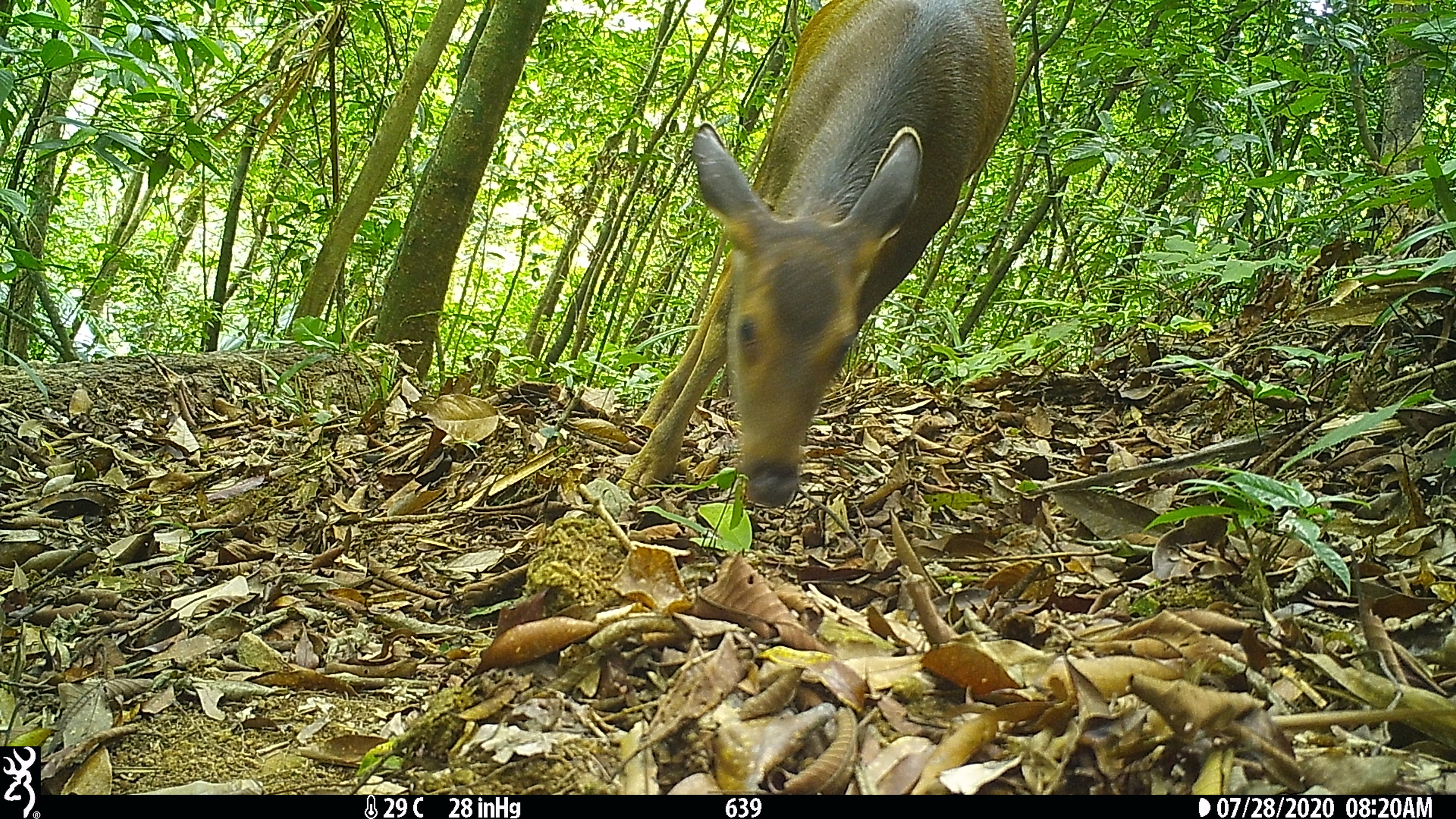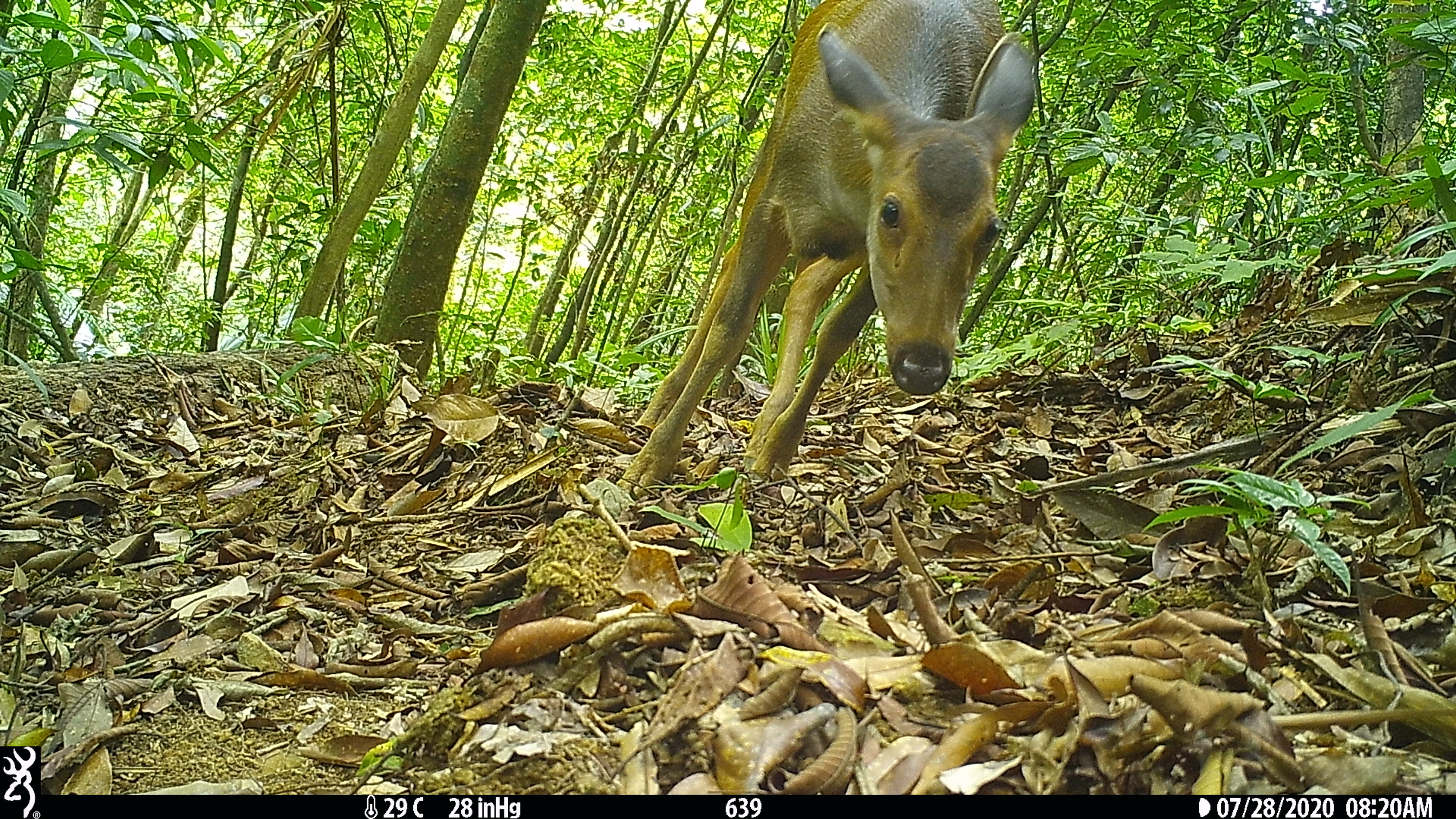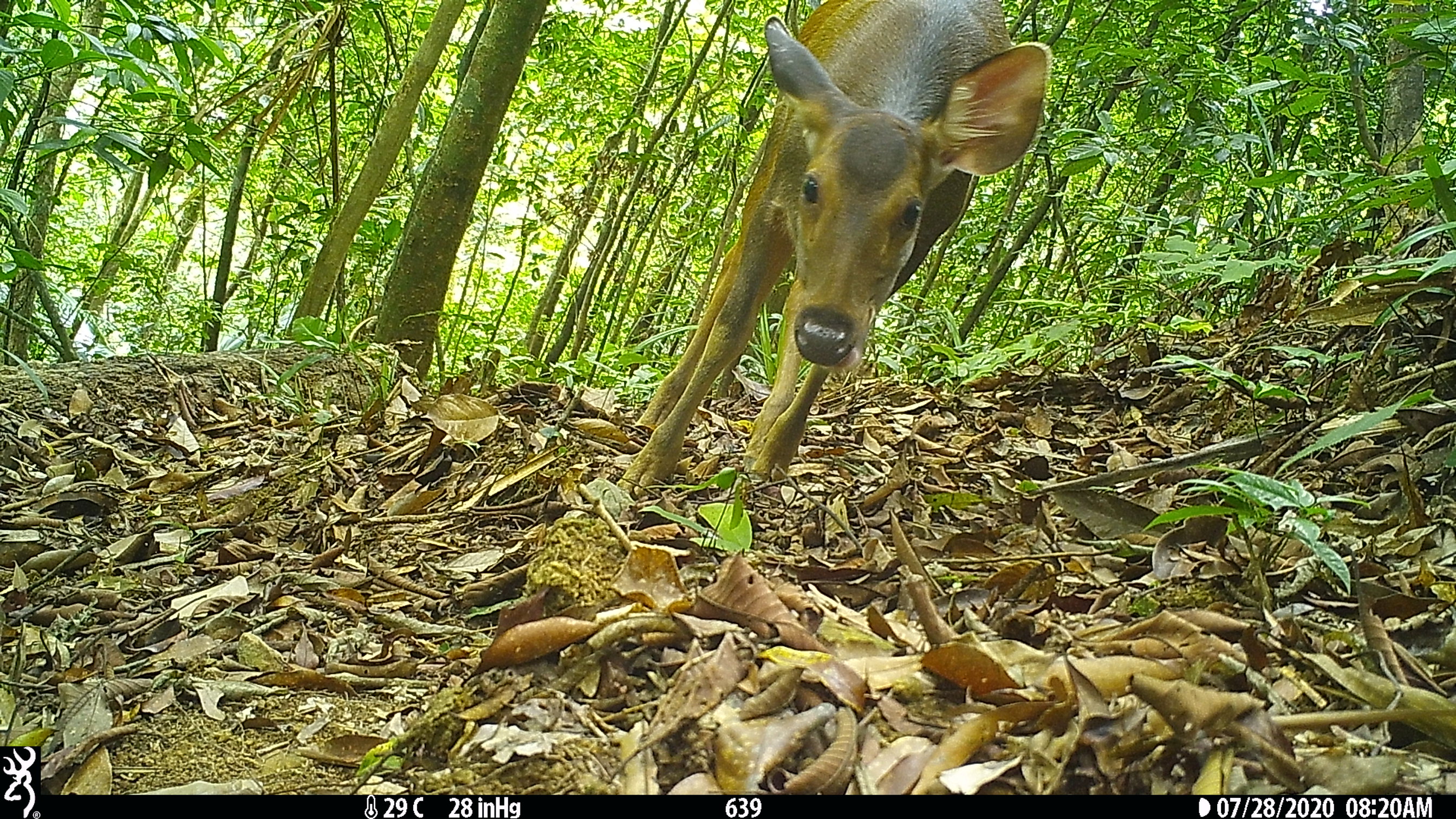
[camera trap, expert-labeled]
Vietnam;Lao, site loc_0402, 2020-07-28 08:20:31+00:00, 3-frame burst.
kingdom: Animalia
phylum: Chordata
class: Mammalia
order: Artiodactyla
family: Cervidae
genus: Rusa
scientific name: Rusa unicolor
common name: sambar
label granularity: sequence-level